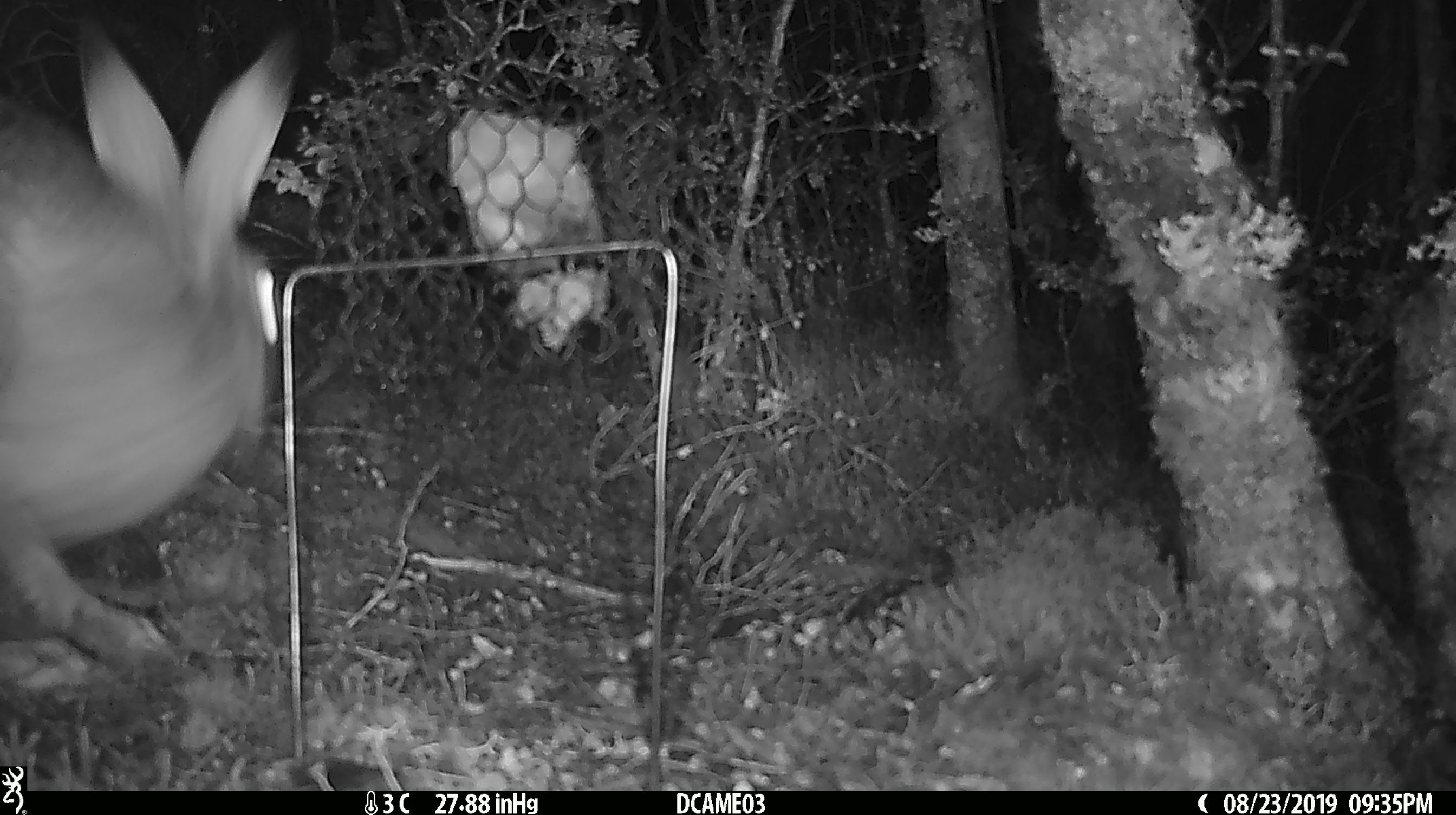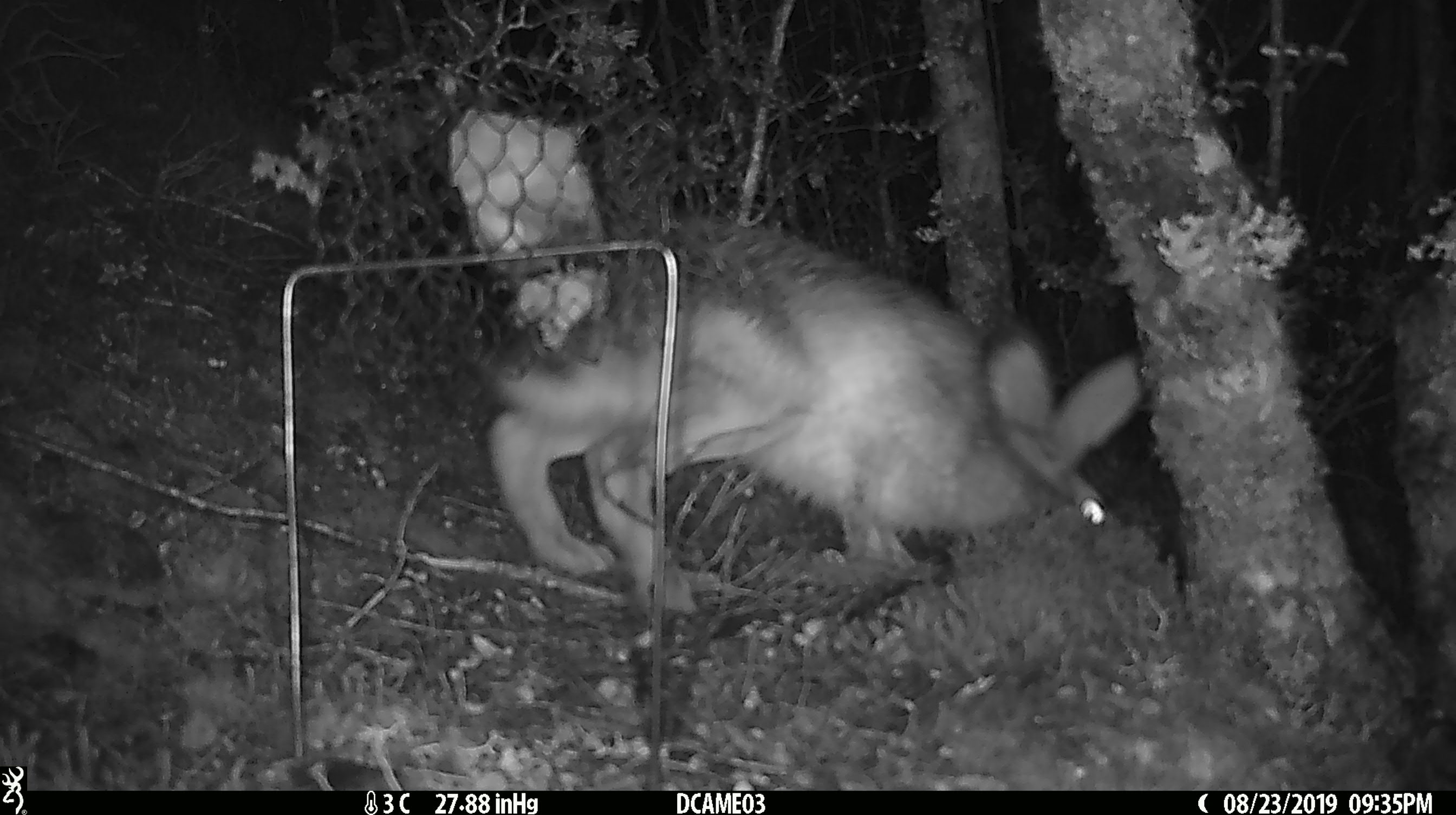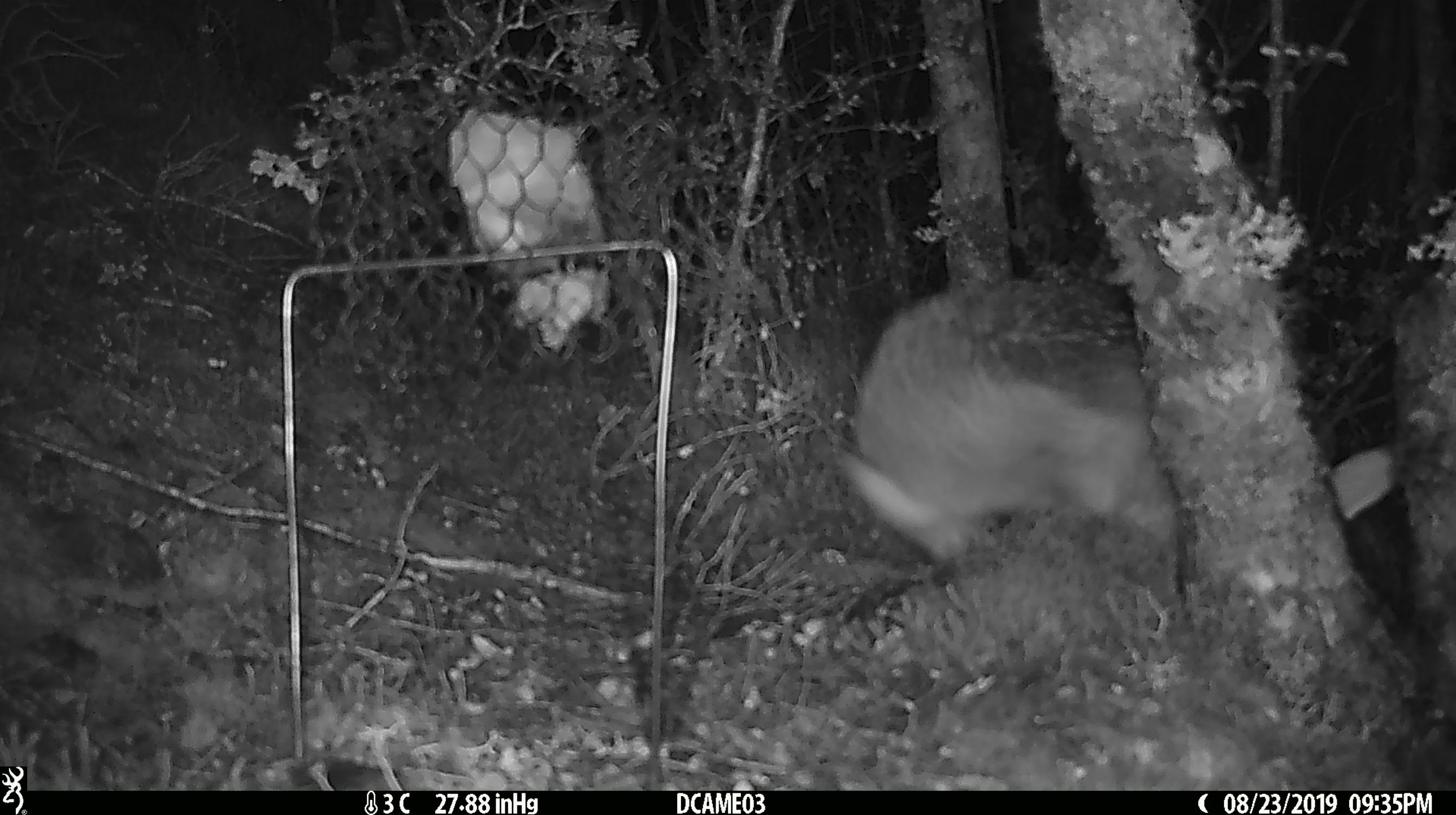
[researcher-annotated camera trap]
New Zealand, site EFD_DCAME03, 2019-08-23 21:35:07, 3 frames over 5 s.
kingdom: Animalia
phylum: Chordata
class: Mammalia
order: Lagomorpha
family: Leporidae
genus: Lepus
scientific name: Lepus europaeus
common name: brown hare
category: hare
Hare (brown hare) (Lepus europaeus).